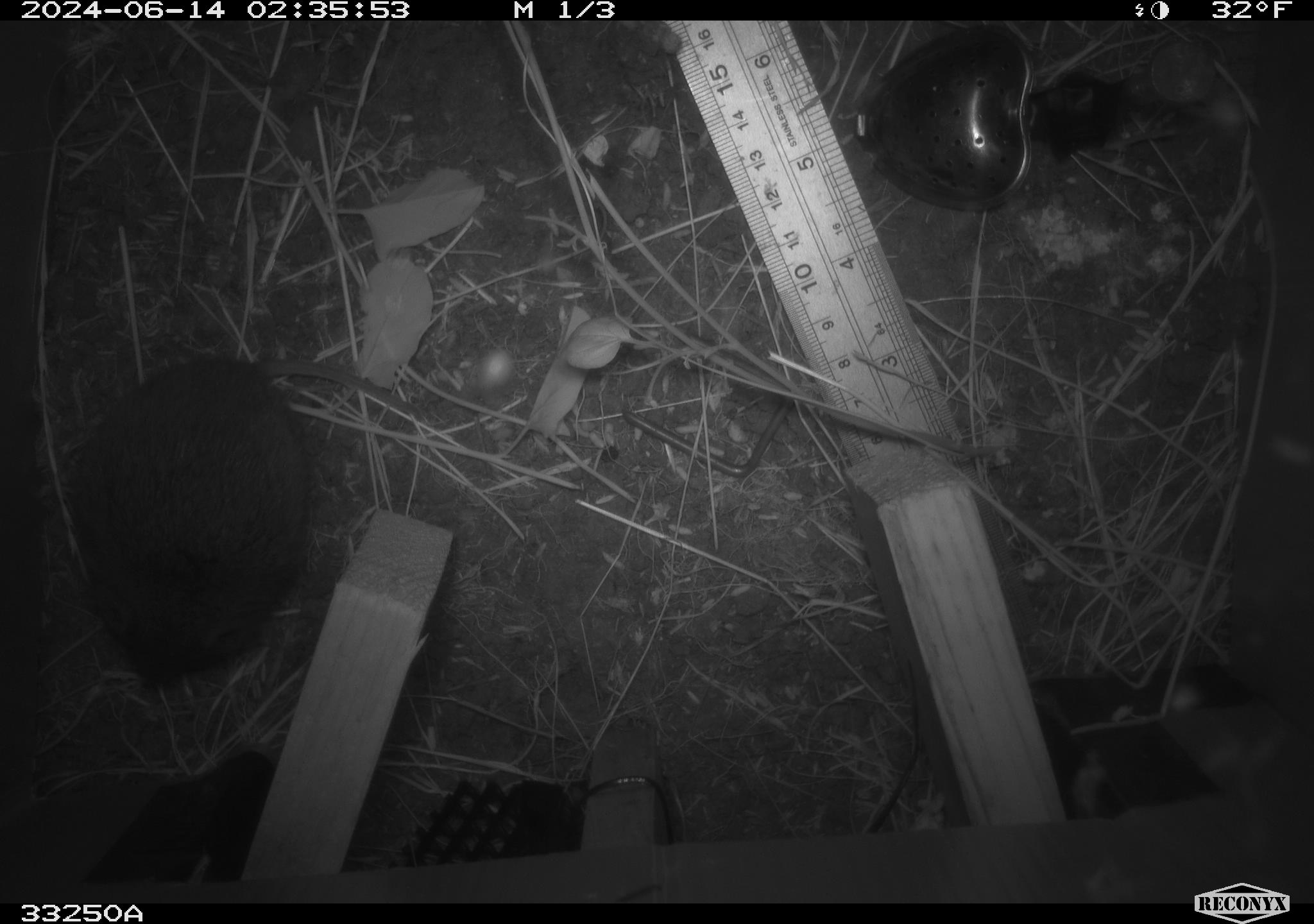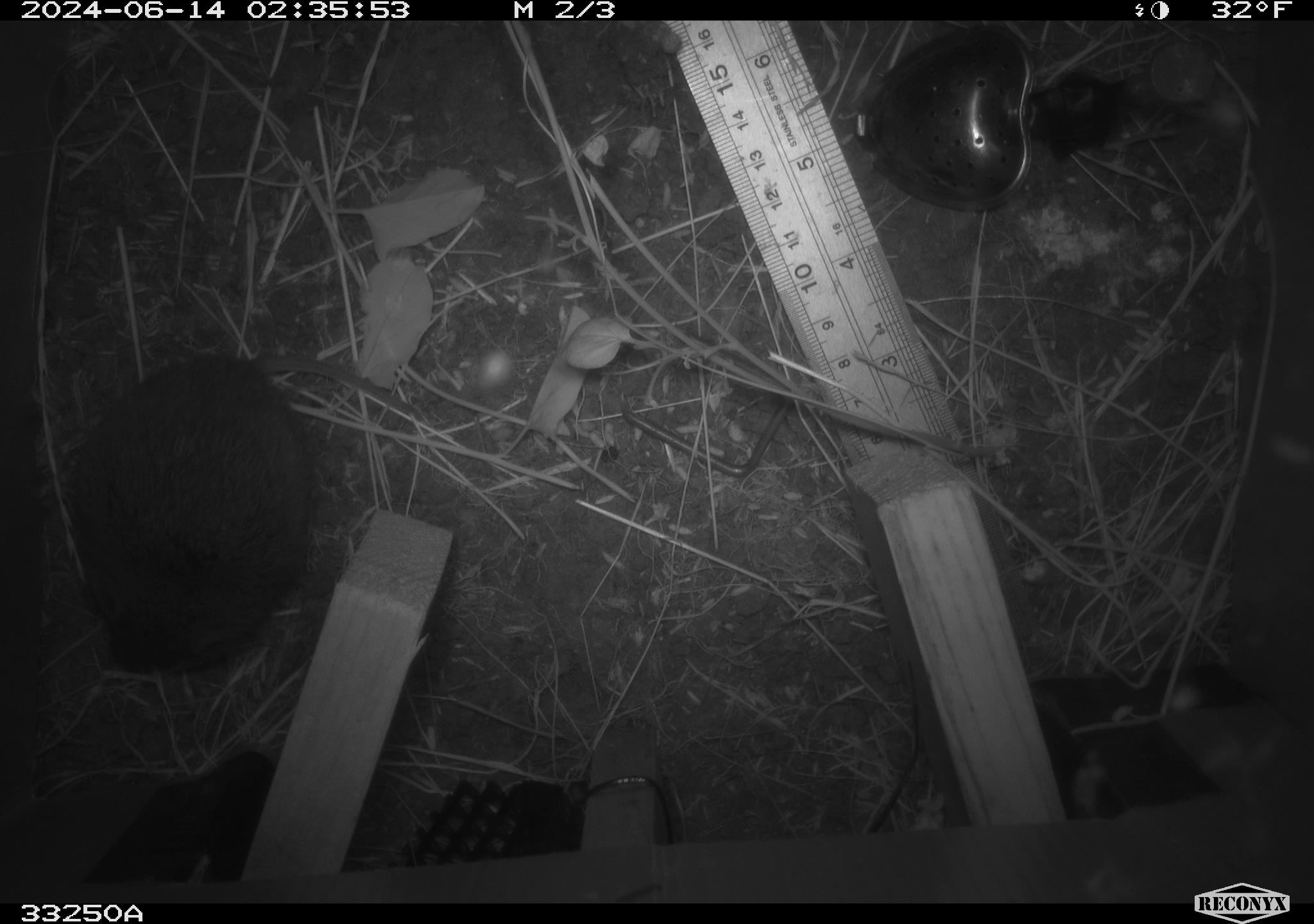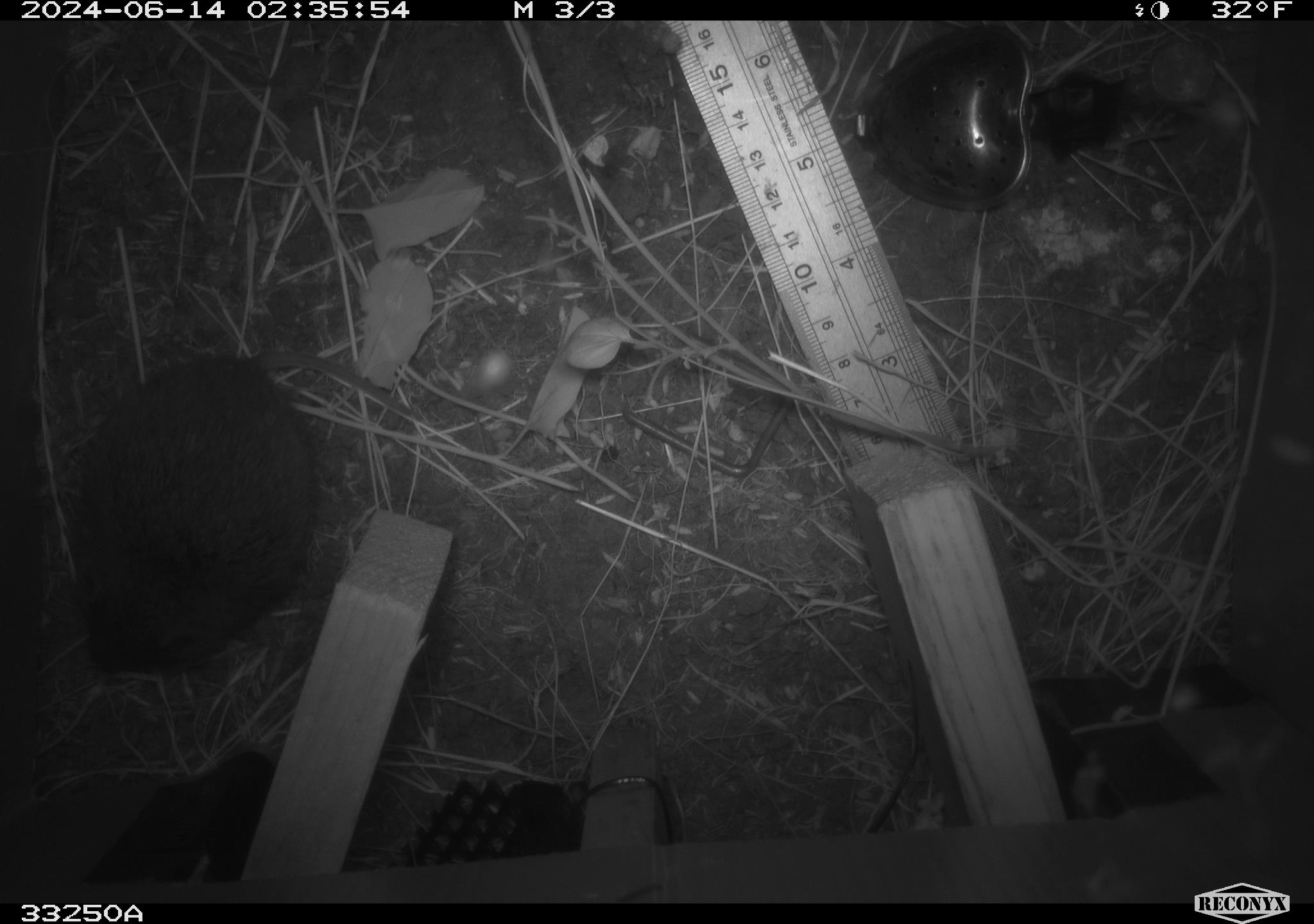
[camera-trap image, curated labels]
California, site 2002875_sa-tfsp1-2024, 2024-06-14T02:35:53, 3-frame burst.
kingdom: Animalia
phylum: Chordata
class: Mammalia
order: Rodentia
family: Cricetidae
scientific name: Arvicolinae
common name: voles, lemmings, and muskrats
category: arvicolinae subfamily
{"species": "arvicolinae subfamily (voles, lemmings, and muskrats) (Arvicolinae)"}